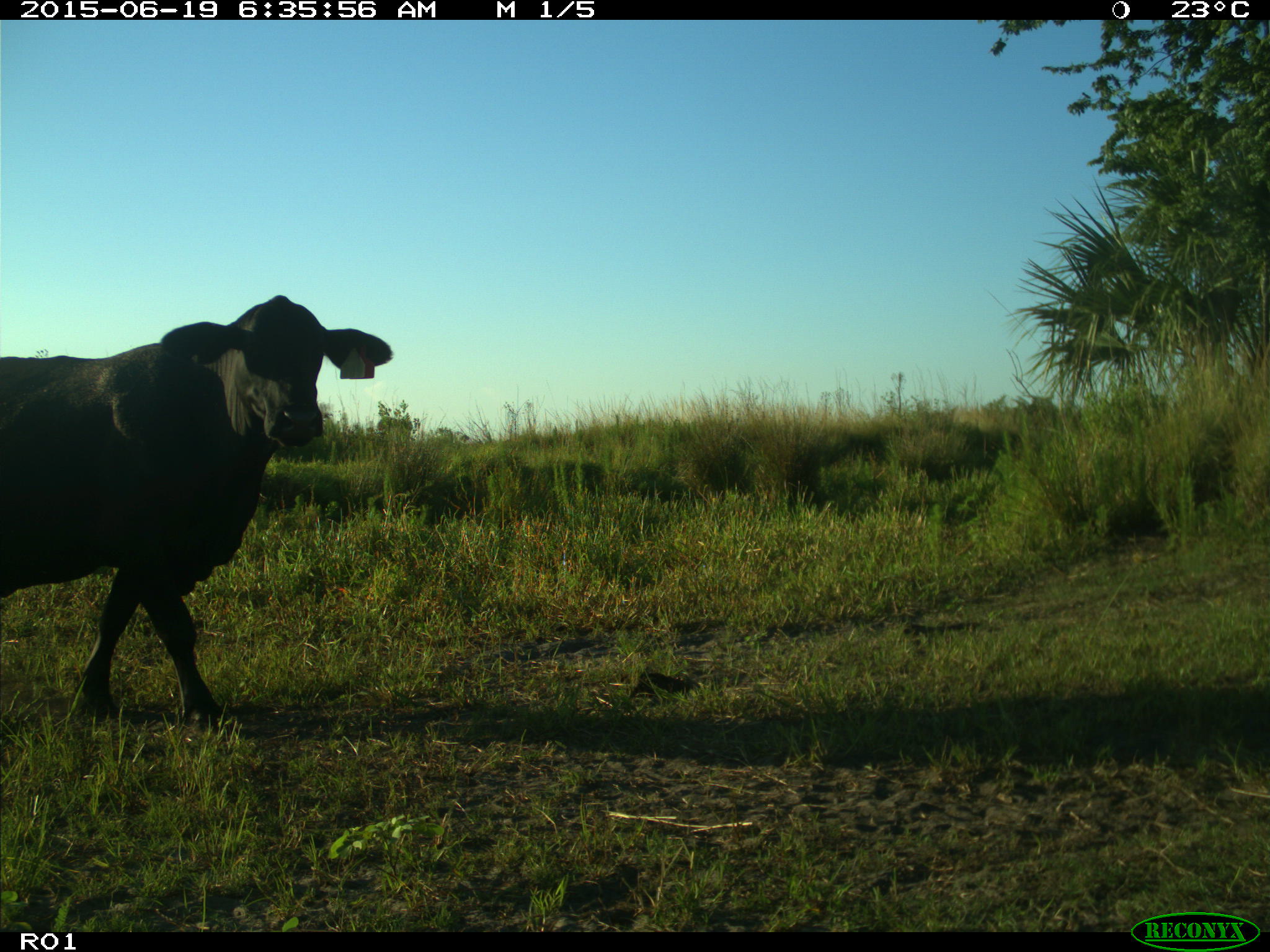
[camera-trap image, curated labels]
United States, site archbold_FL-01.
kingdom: Animalia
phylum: Chordata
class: Mammalia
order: Artiodactyla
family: Bovidae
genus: Bos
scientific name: Bos taurus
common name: domestic cow